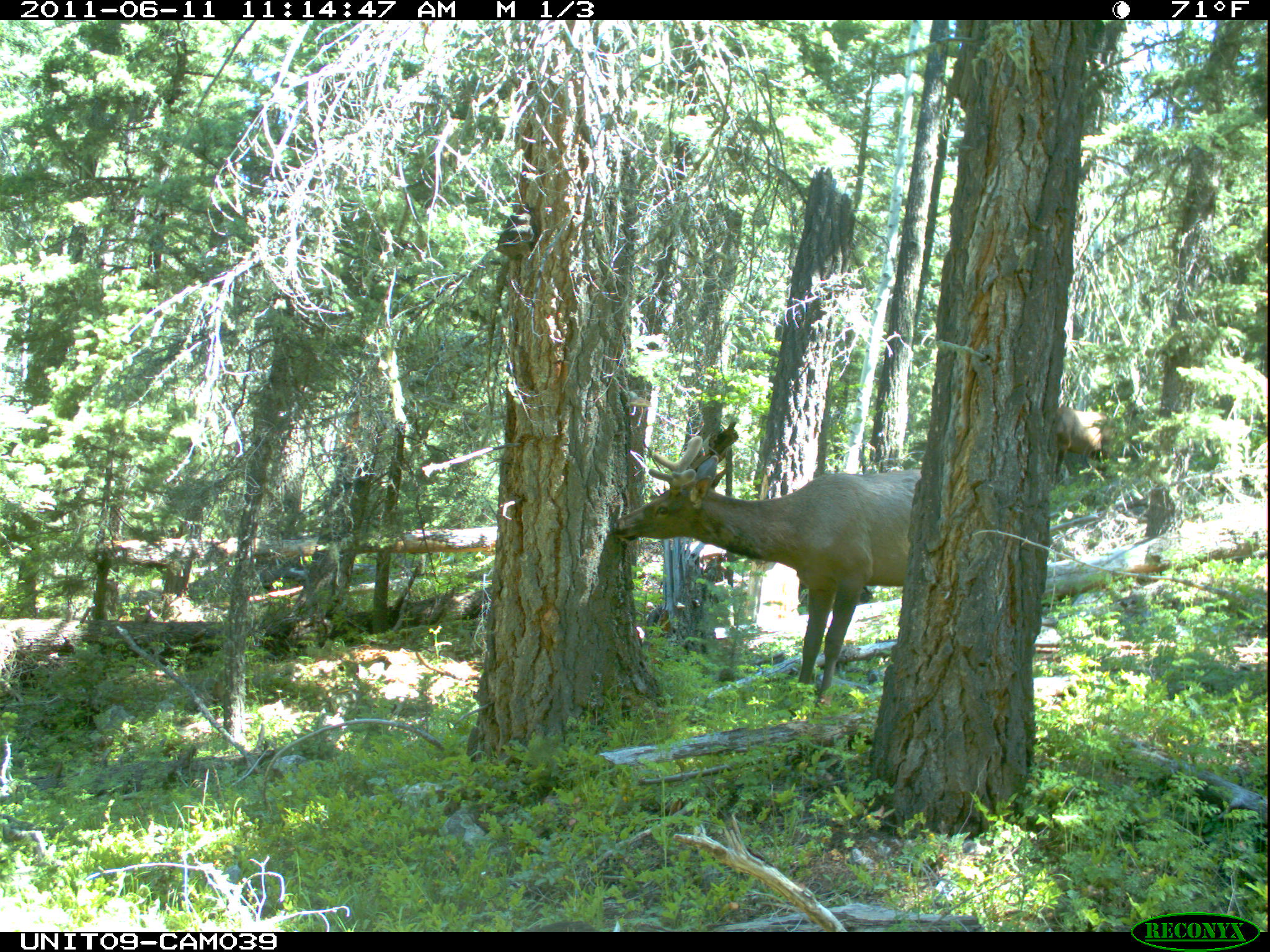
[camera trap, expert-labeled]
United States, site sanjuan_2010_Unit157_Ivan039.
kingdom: Animalia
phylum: Chordata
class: Mammalia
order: Artiodactyla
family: Cervidae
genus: Cervus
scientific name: Cervus elaphus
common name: red deer